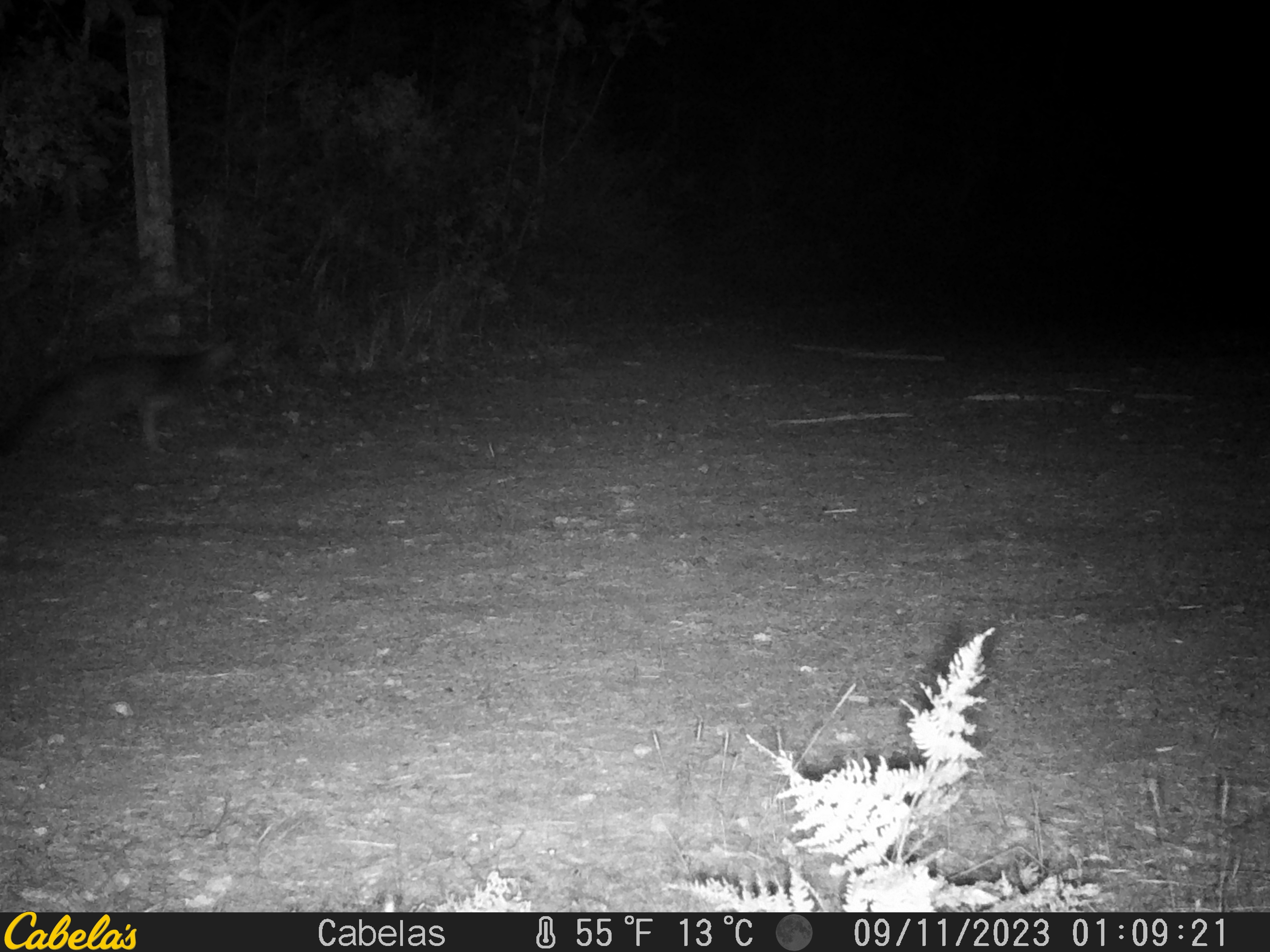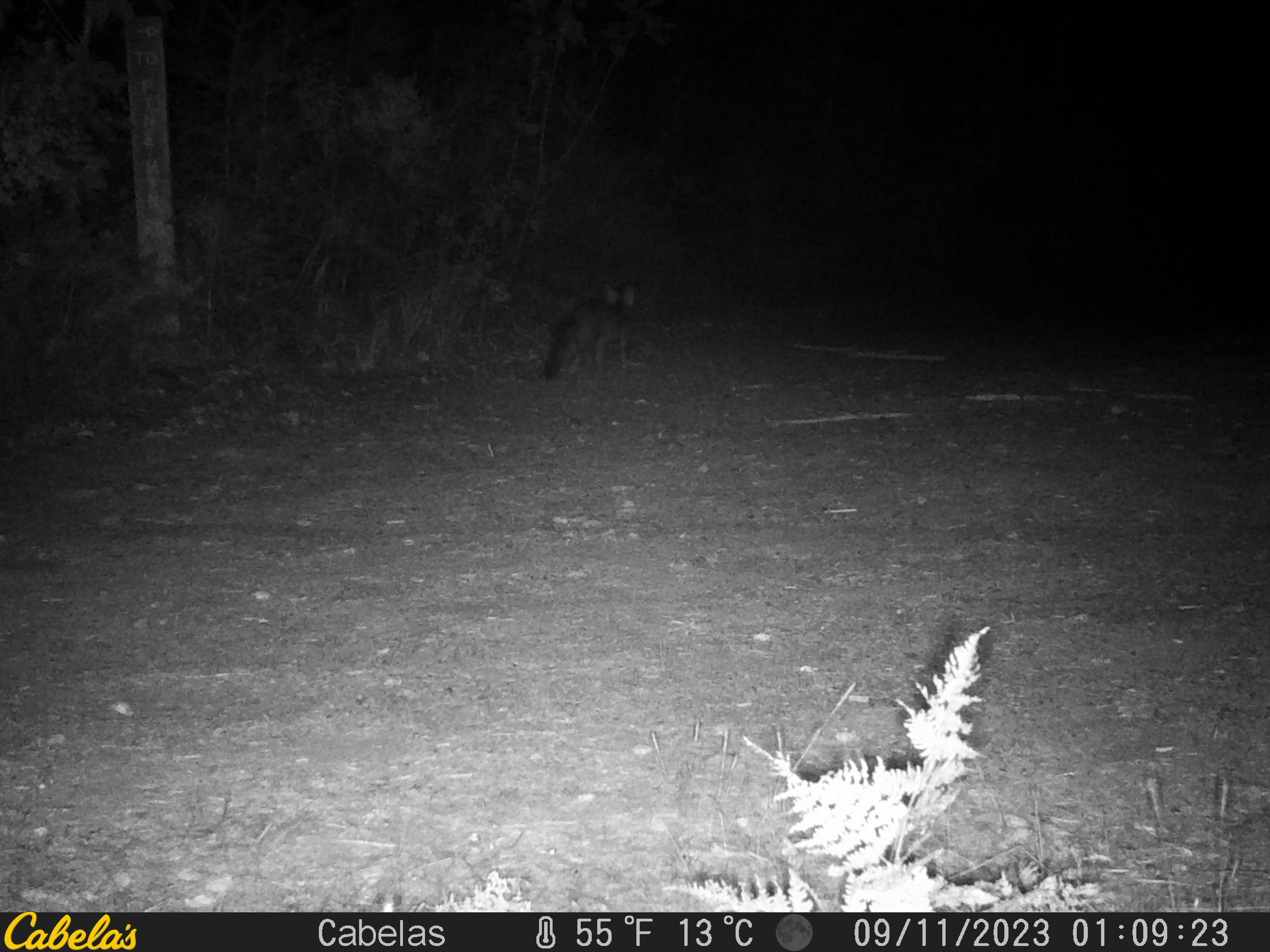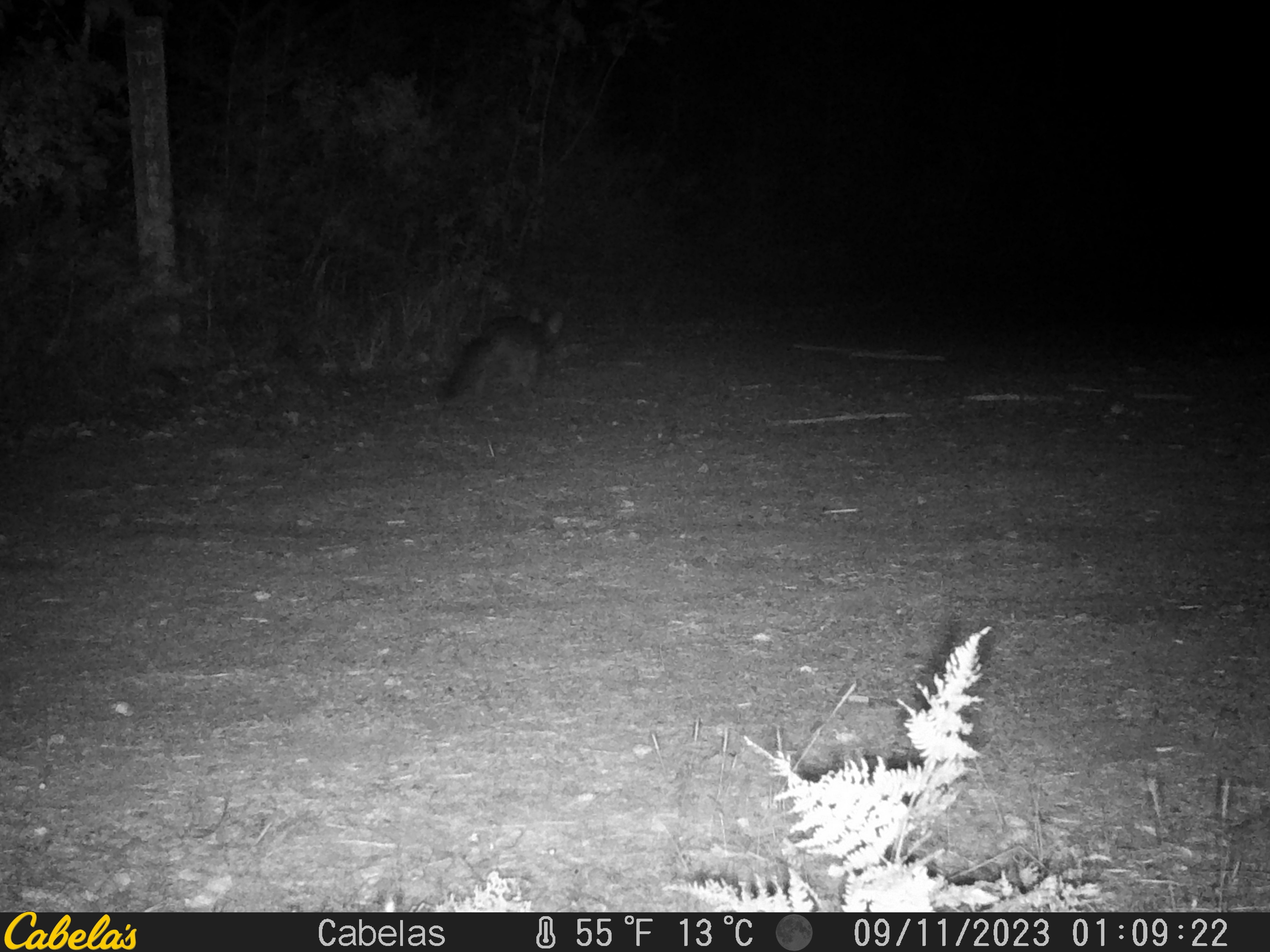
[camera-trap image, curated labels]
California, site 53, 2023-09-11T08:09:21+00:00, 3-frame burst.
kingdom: Animalia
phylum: Chordata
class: Mammalia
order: Carnivora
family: Canidae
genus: Urocyon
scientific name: Urocyon cinereoargenteus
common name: gray fox